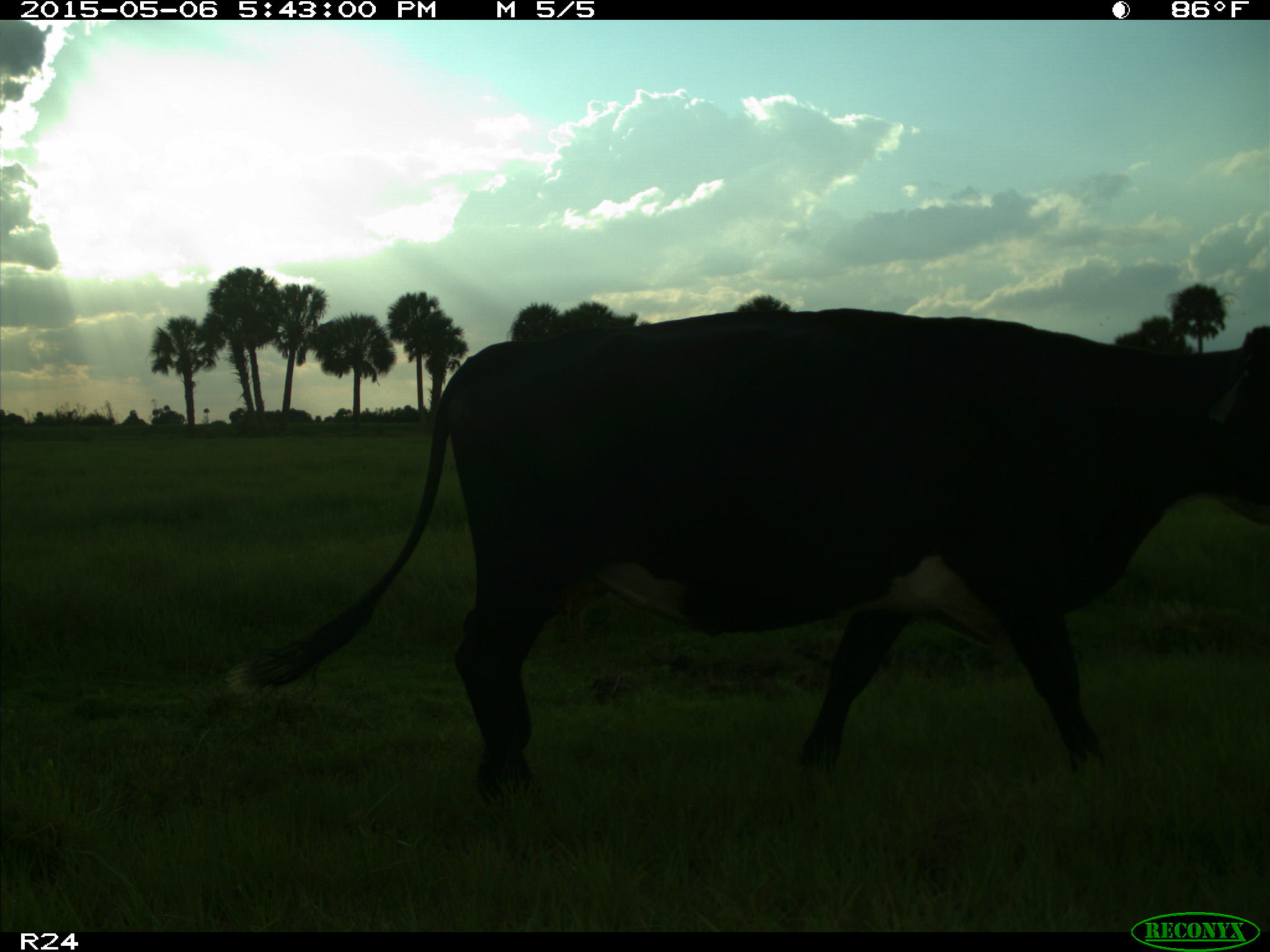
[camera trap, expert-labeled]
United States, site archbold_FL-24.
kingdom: Animalia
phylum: Chordata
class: Mammalia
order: Artiodactyla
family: Bovidae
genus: Bos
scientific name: Bos taurus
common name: domestic cow